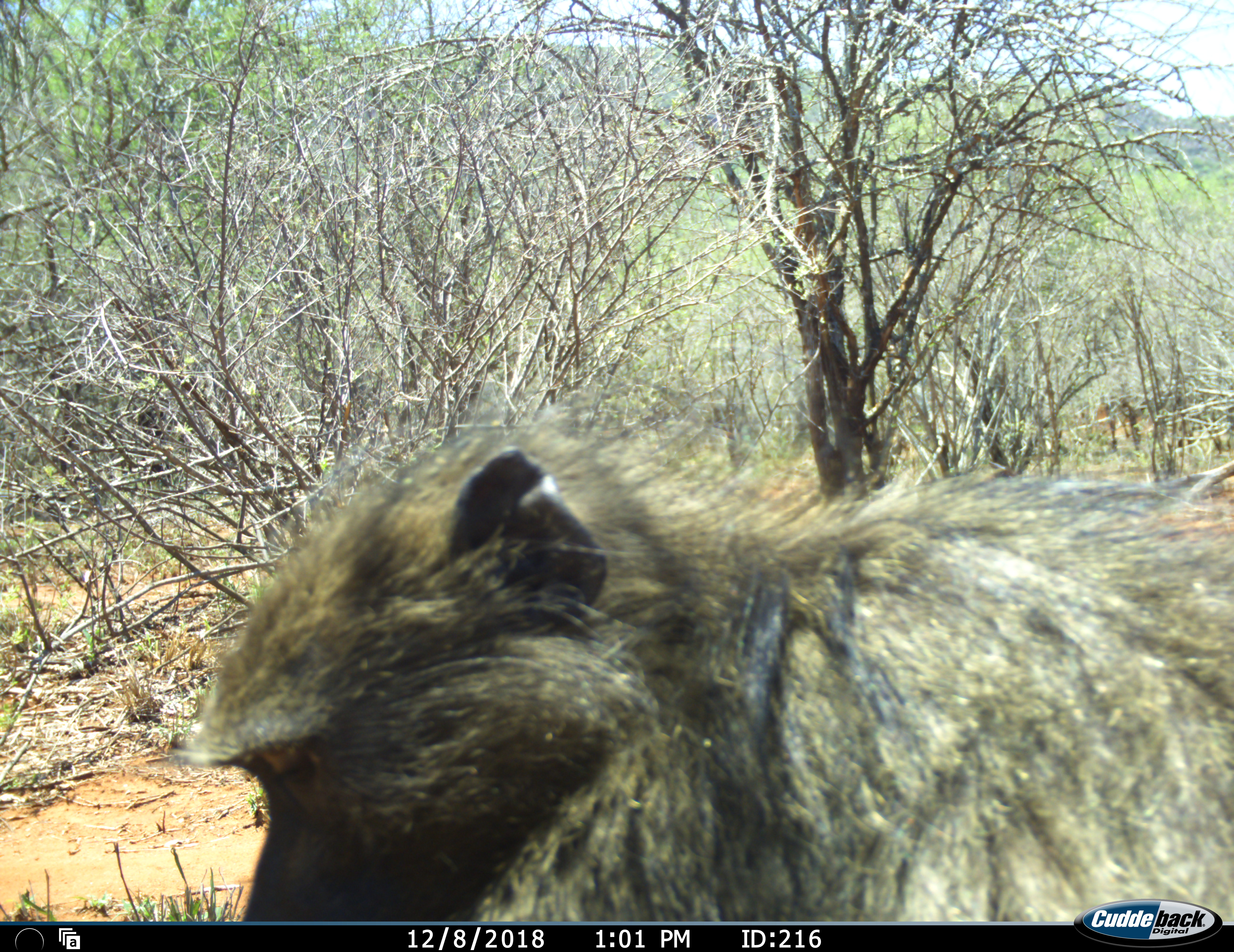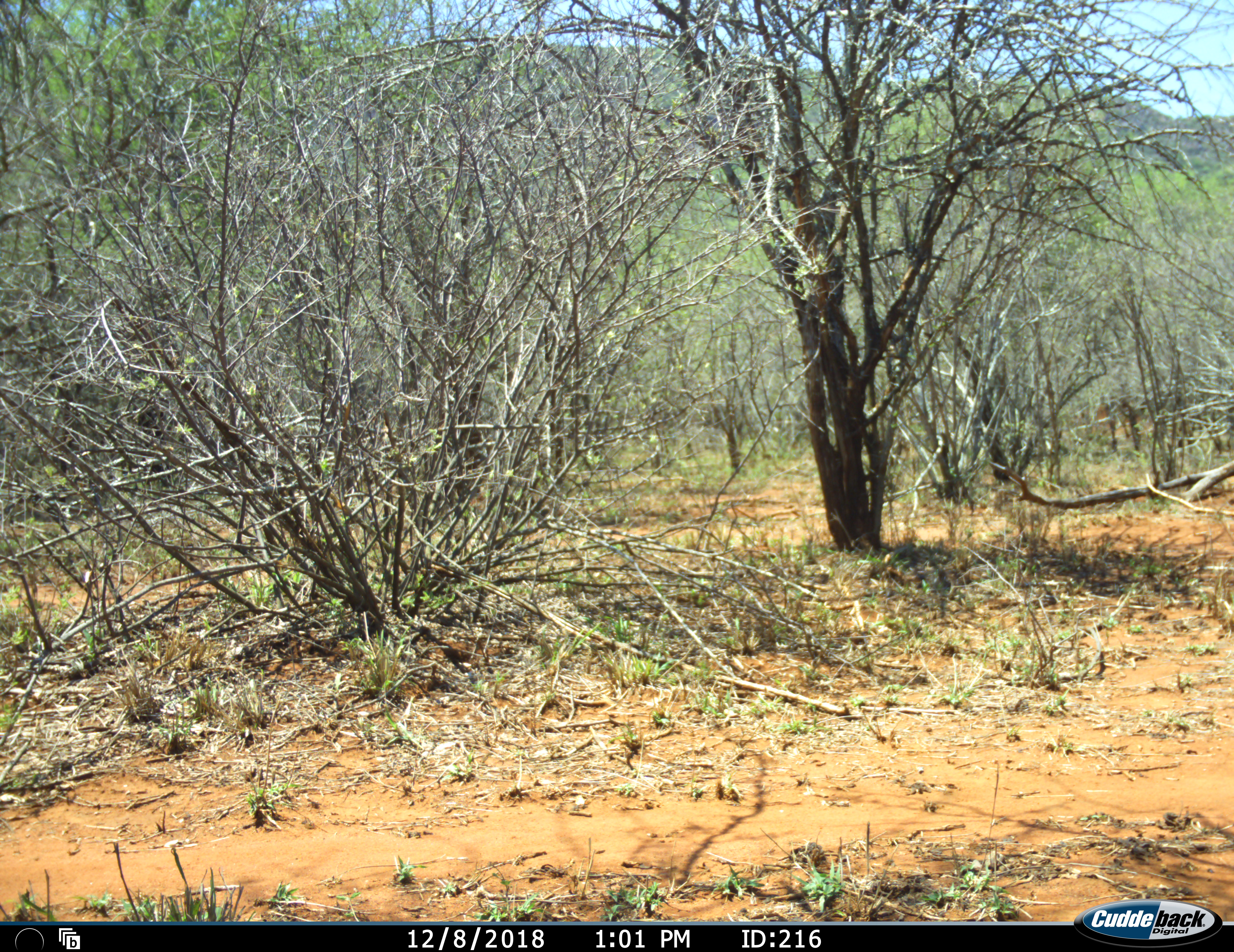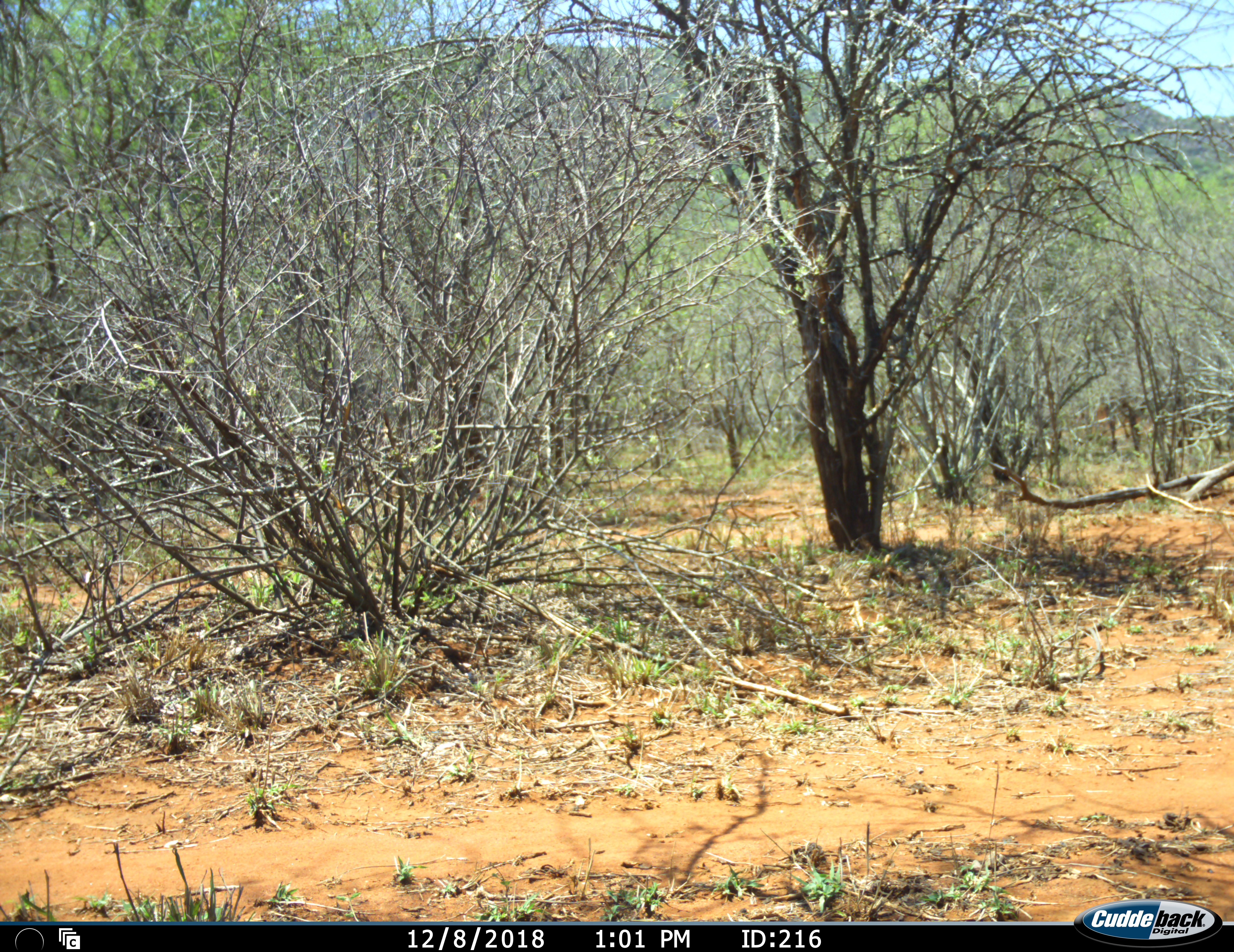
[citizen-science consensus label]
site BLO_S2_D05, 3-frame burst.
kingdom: Animalia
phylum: Chordata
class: Mammalia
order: Primates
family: Cercopithecidae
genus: Papio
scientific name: Papio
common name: baboon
Baboon (Papio), count 1. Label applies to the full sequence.